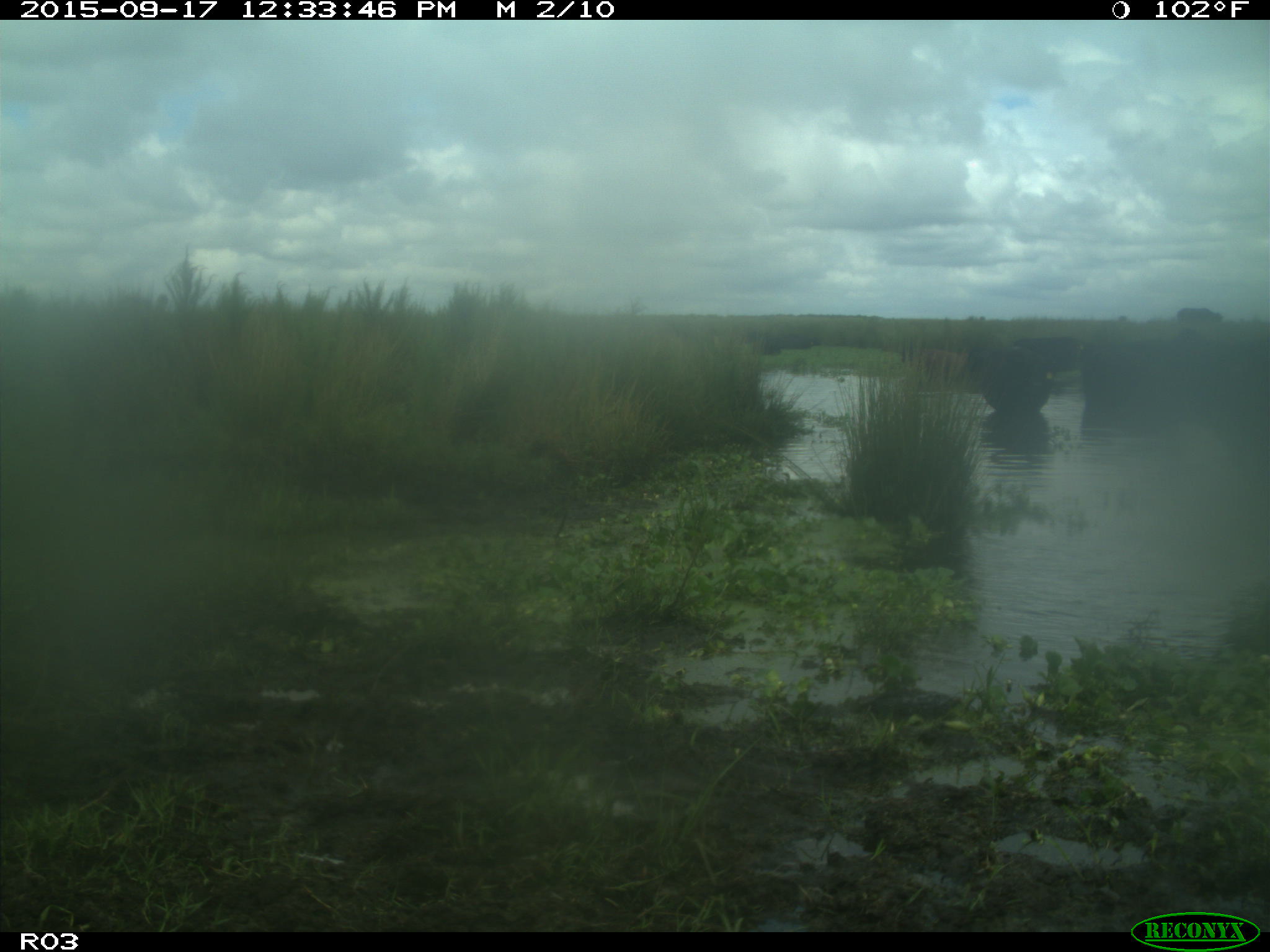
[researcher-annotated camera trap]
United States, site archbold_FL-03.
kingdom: Animalia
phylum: Chordata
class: Mammalia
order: Artiodactyla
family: Bovidae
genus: Bos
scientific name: Bos taurus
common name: domestic cow